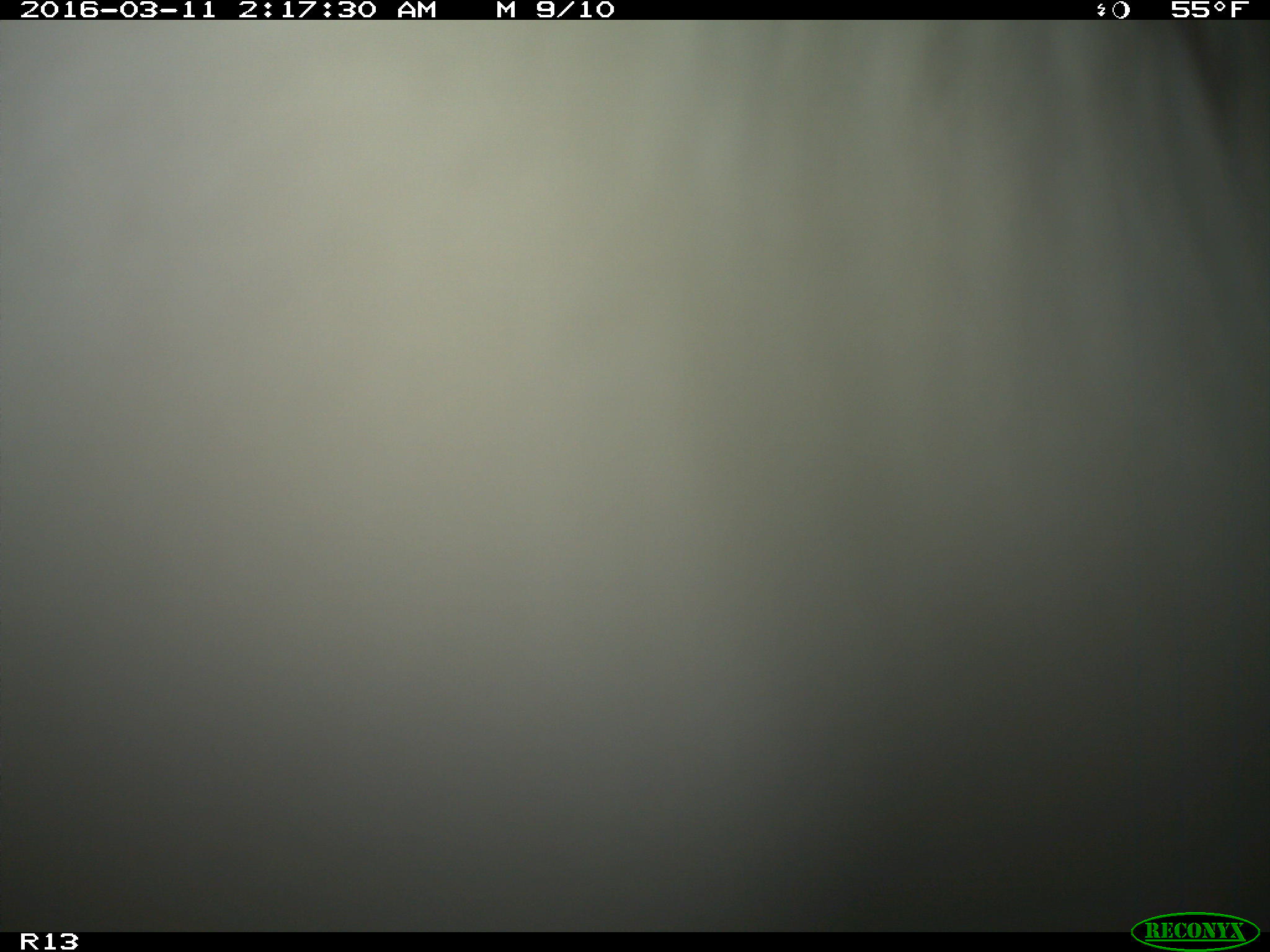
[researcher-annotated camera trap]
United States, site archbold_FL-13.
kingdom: Animalia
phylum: Chordata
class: Mammalia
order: Artiodactyla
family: Bovidae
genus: Bos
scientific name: Bos taurus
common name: domestic cow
Bos taurus (domestic cow).